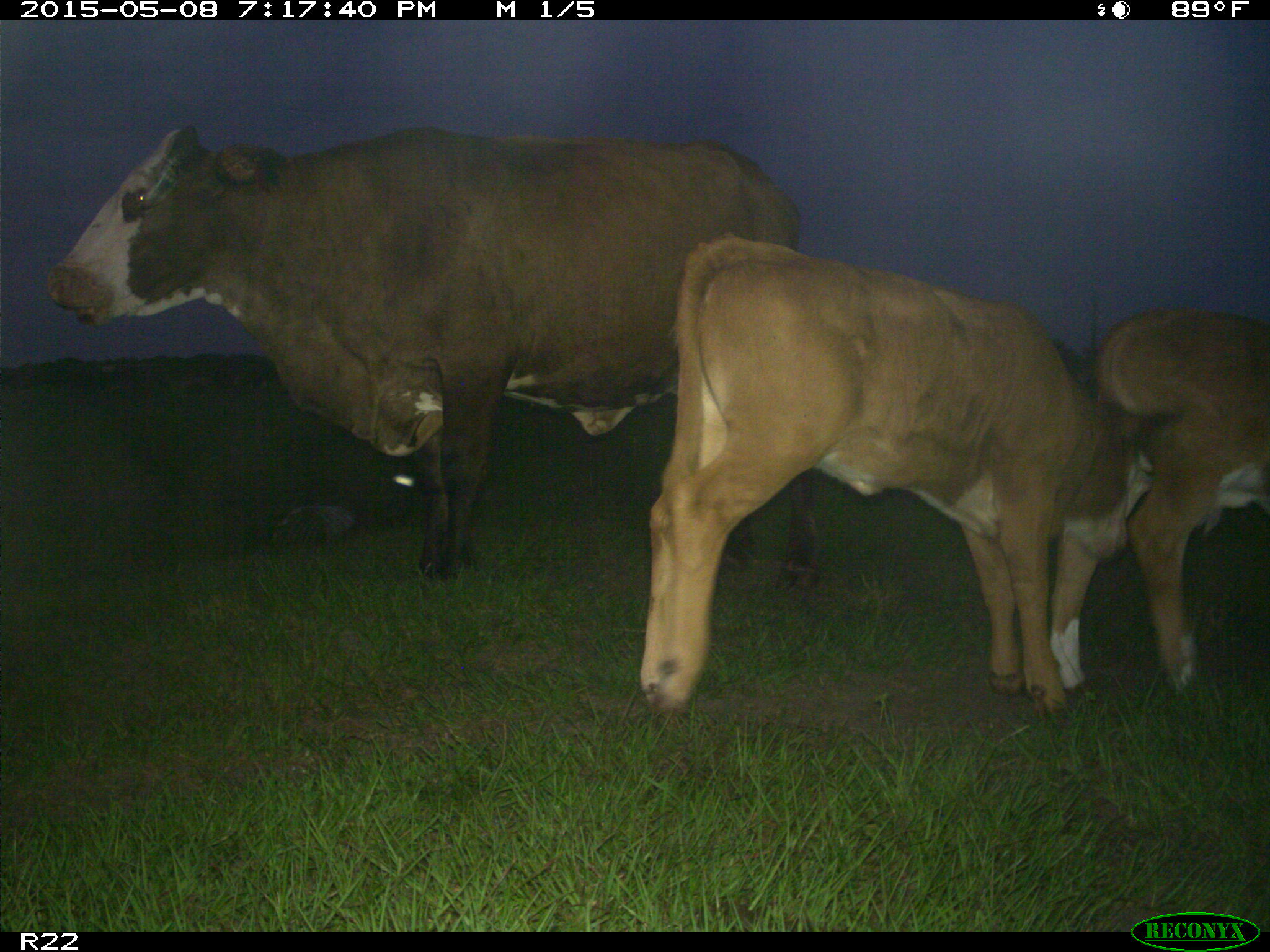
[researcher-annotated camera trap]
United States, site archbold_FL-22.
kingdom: Animalia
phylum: Chordata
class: Mammalia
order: Artiodactyla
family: Bovidae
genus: Bos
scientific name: Bos taurus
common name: domestic cow